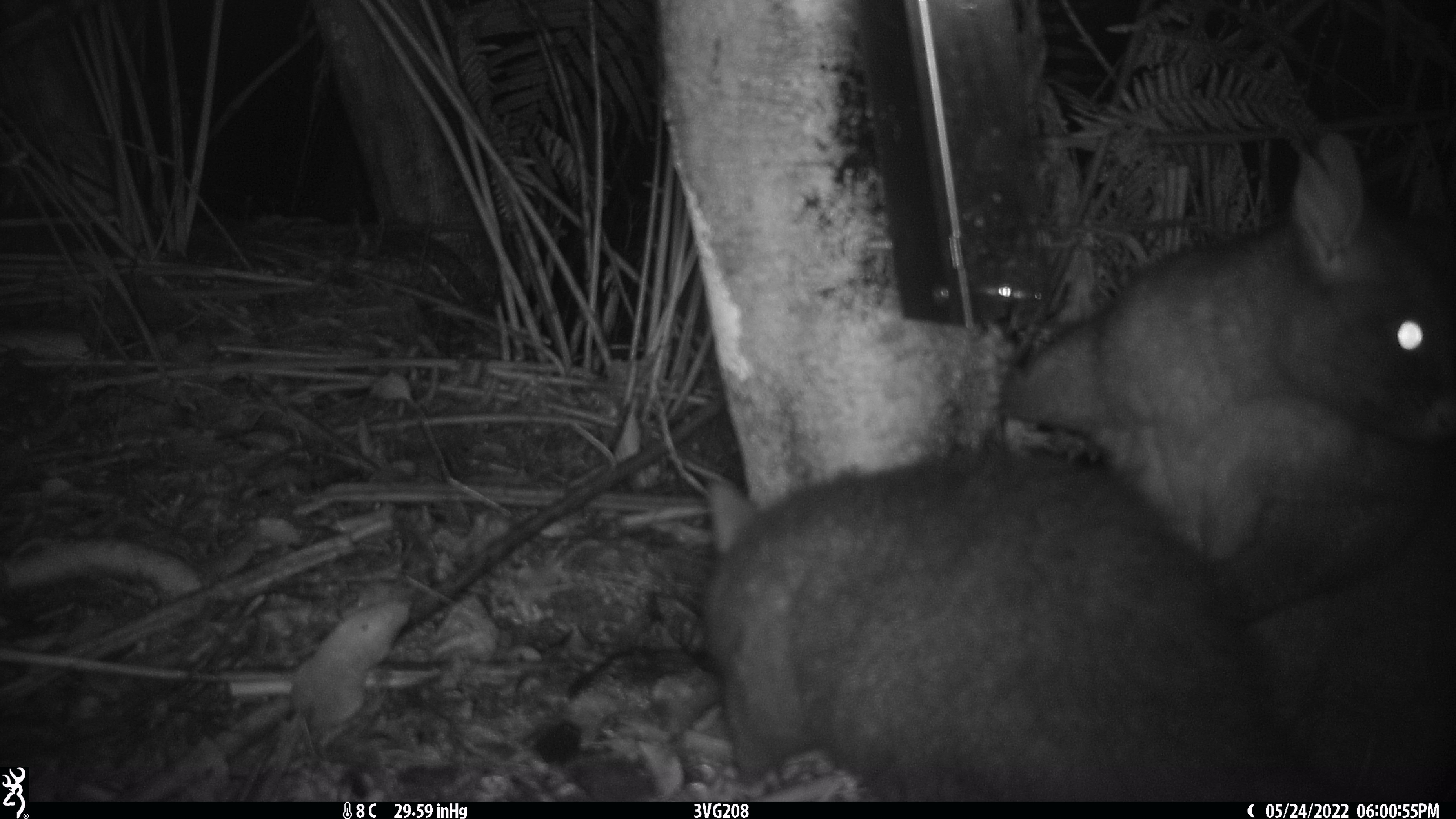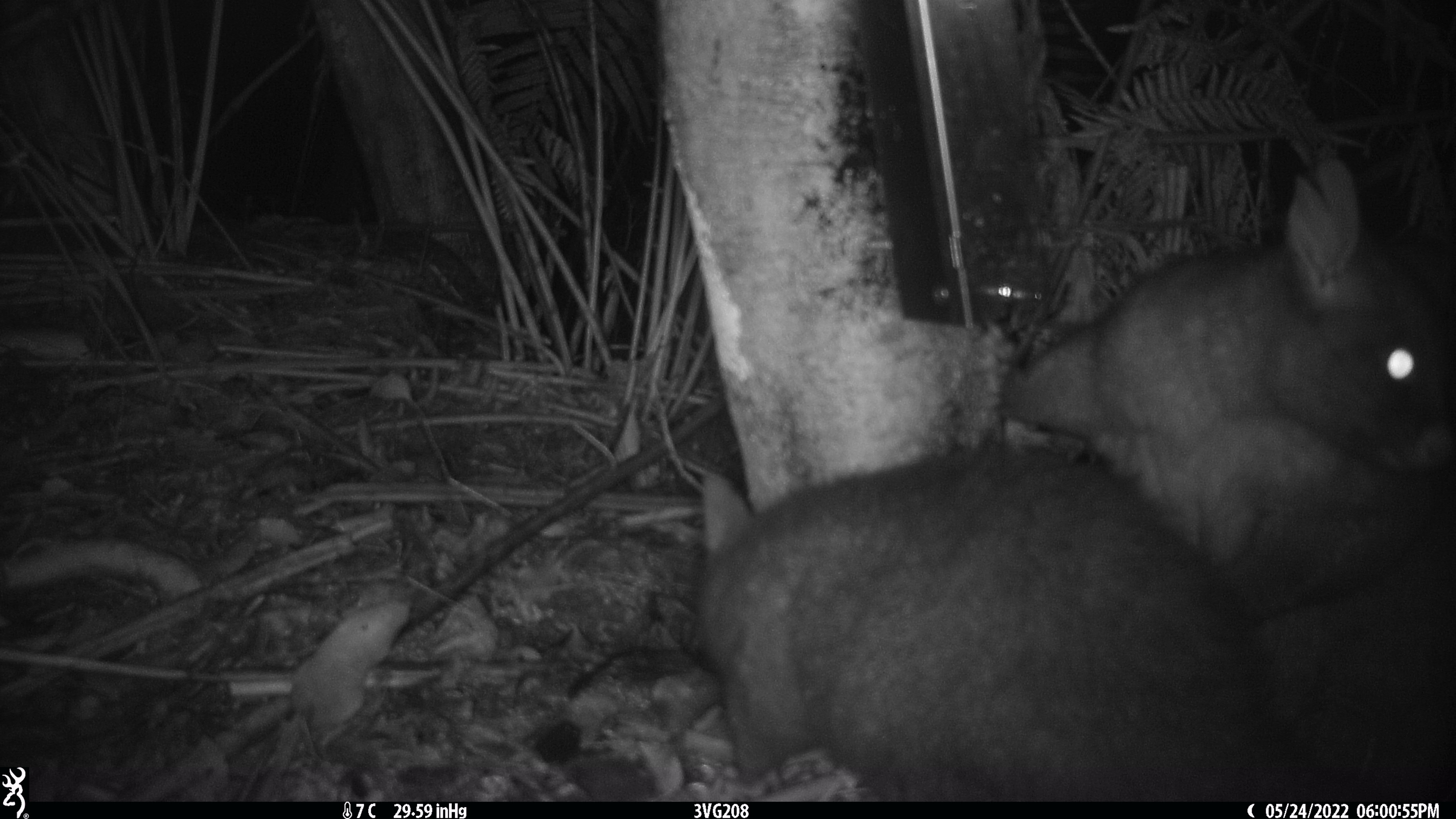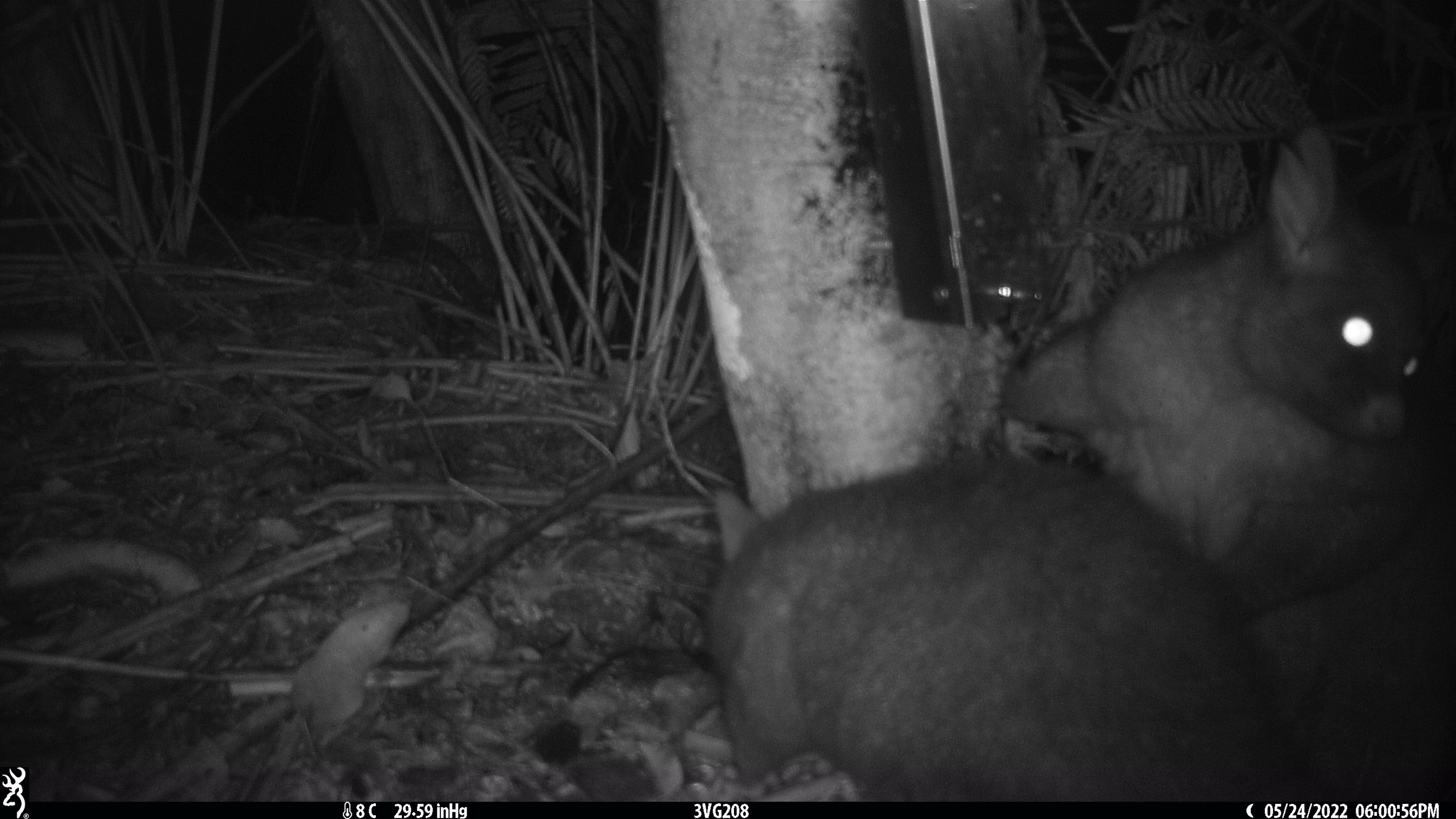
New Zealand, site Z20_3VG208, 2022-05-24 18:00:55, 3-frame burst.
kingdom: Animalia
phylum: Chordata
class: Mammalia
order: Diprotodontia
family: Phalangeridae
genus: Trichosurus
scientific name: Trichosurus vulpecula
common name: common brushtail possum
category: possum